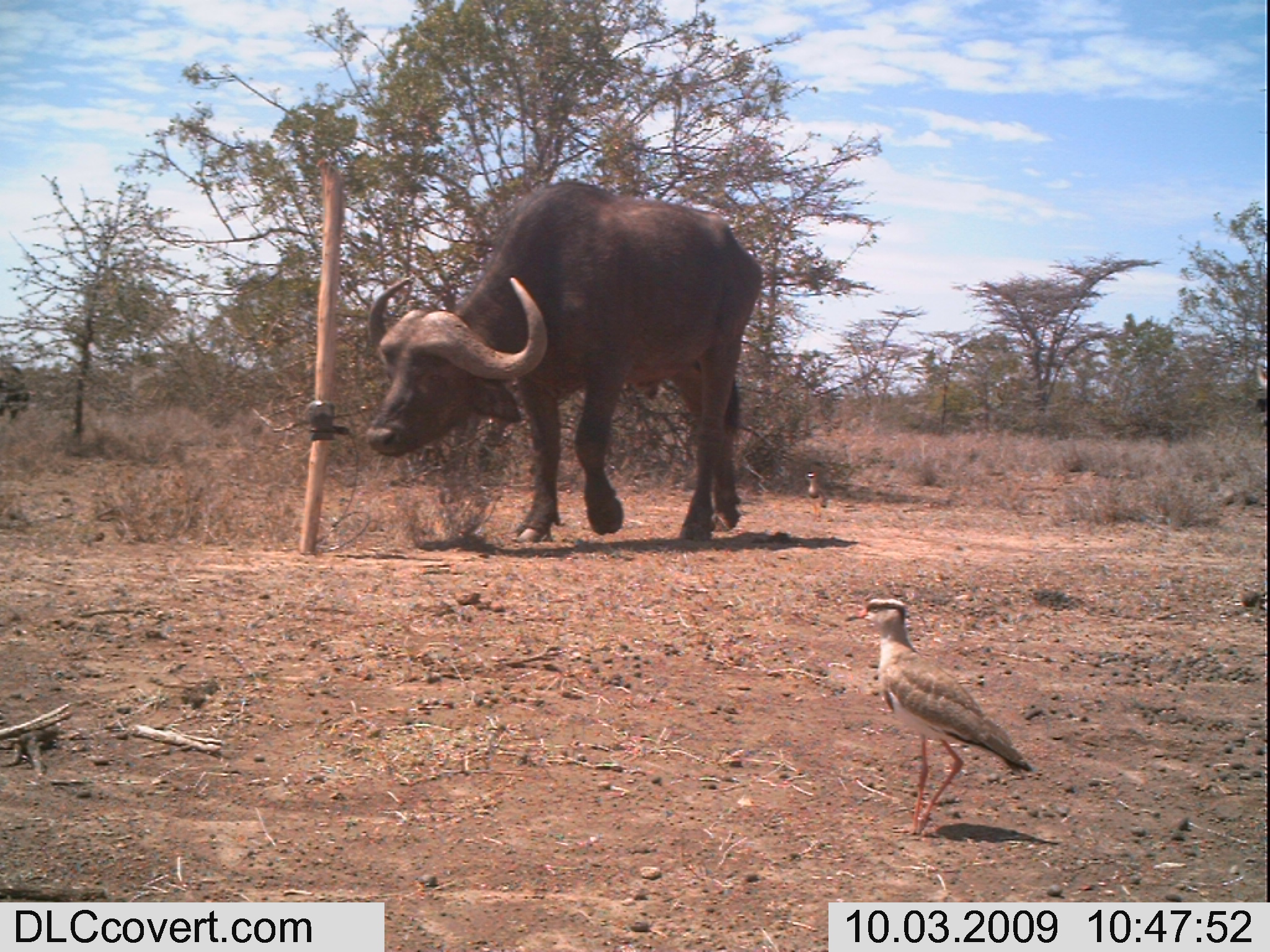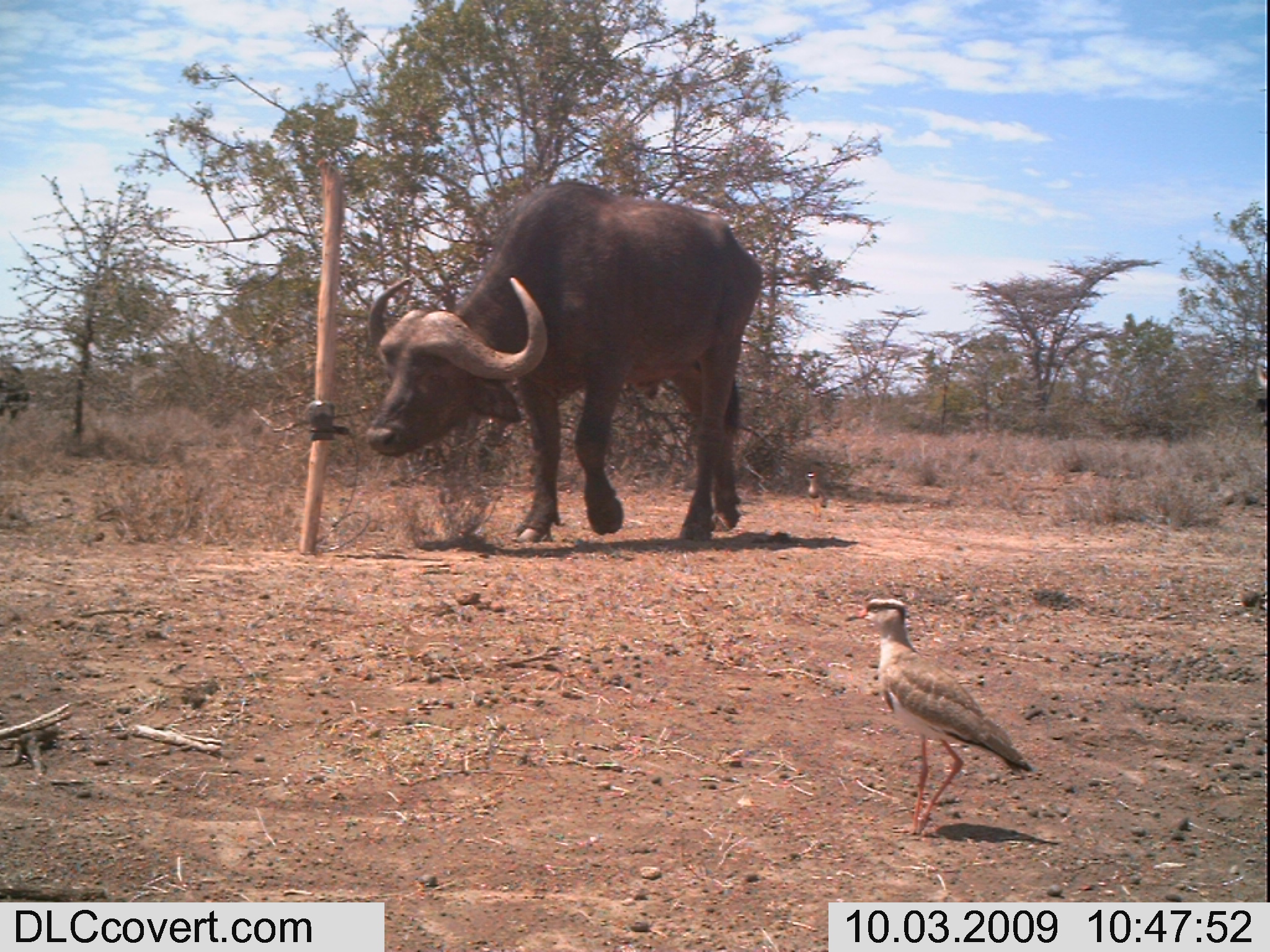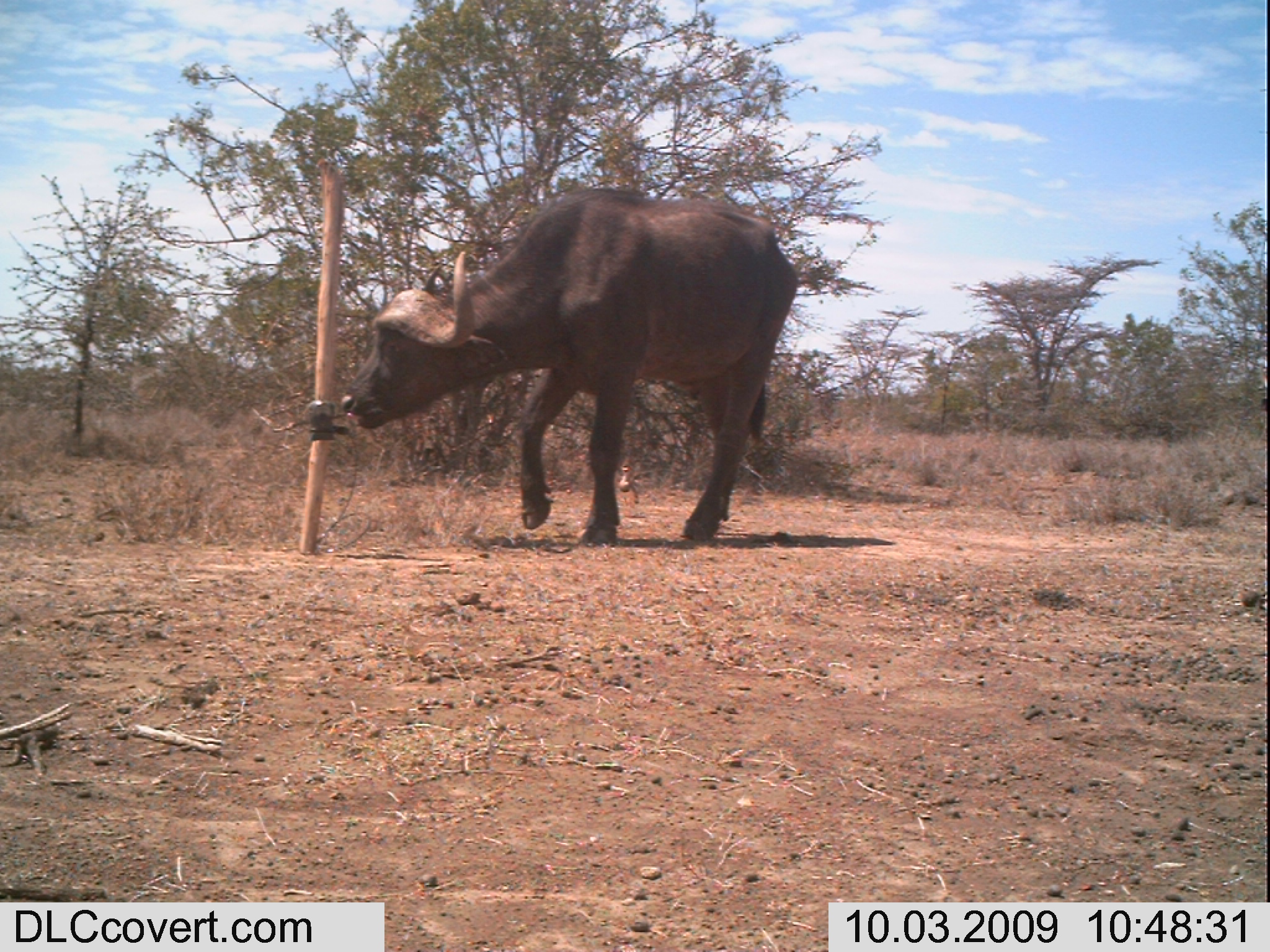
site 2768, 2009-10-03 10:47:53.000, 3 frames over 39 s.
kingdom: Animalia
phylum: Chordata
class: Mammalia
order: Artiodactyla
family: Bovidae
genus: Syncerus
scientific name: Syncerus caffer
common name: african buffalo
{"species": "Syncerus caffer (african buffalo)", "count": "3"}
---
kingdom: Animalia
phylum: Chordata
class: Aves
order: Charadriiformes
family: Charadriidae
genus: Vanellus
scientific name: Vanellus coronatus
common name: crowned lapwing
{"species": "Vanellus coronatus (crowned lapwing)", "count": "1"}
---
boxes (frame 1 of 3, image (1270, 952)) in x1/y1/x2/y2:
syncerus caffer: 356/169/784/558; 855/593/1043/846; 802/467/832/525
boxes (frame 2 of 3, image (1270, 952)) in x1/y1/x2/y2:
vanellus coronatus: 353/163/760/558; 838/593/1042/843; 804/470/835/525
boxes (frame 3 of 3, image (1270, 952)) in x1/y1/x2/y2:
syncerus caffer: 334/169/794/545